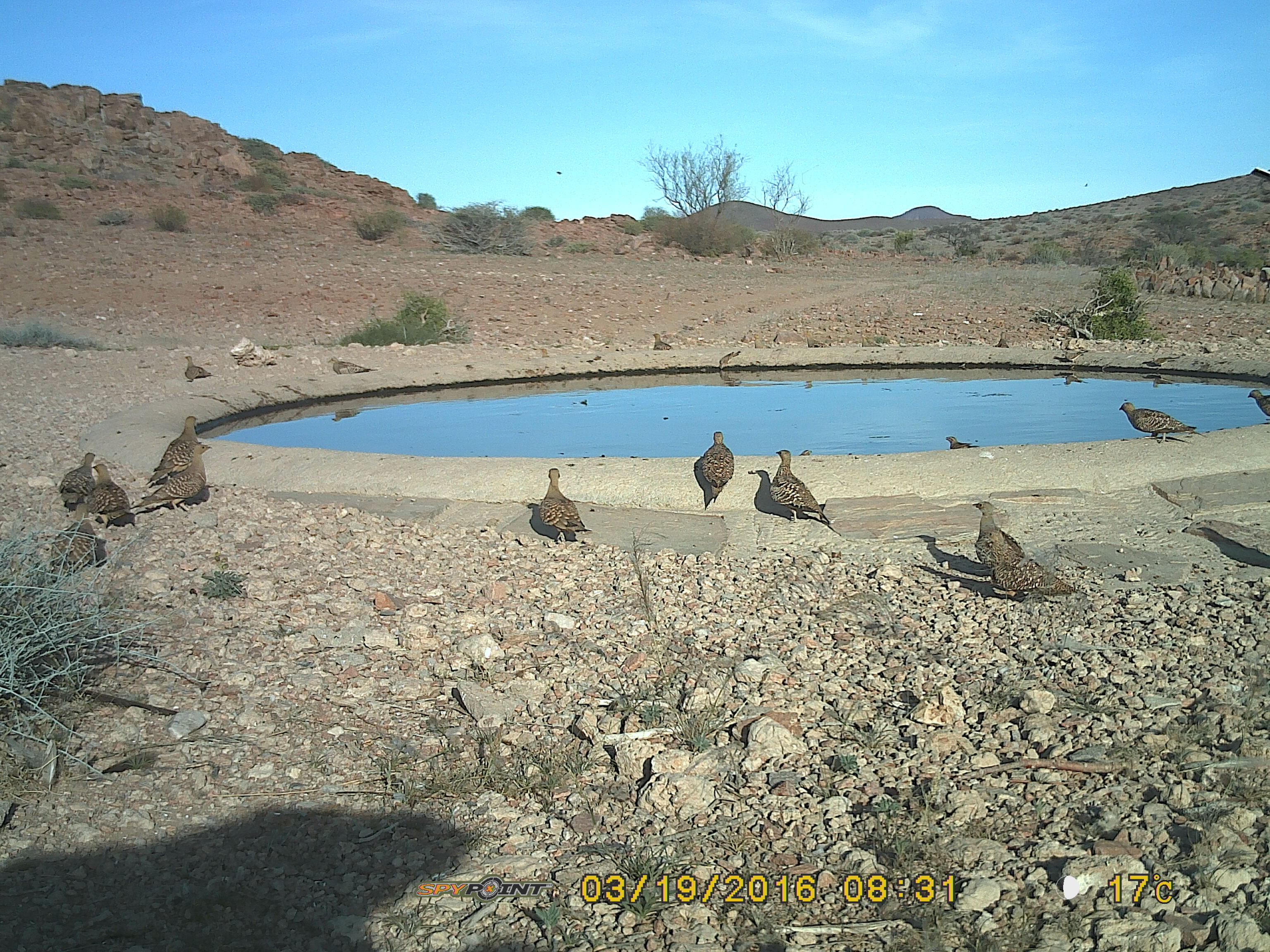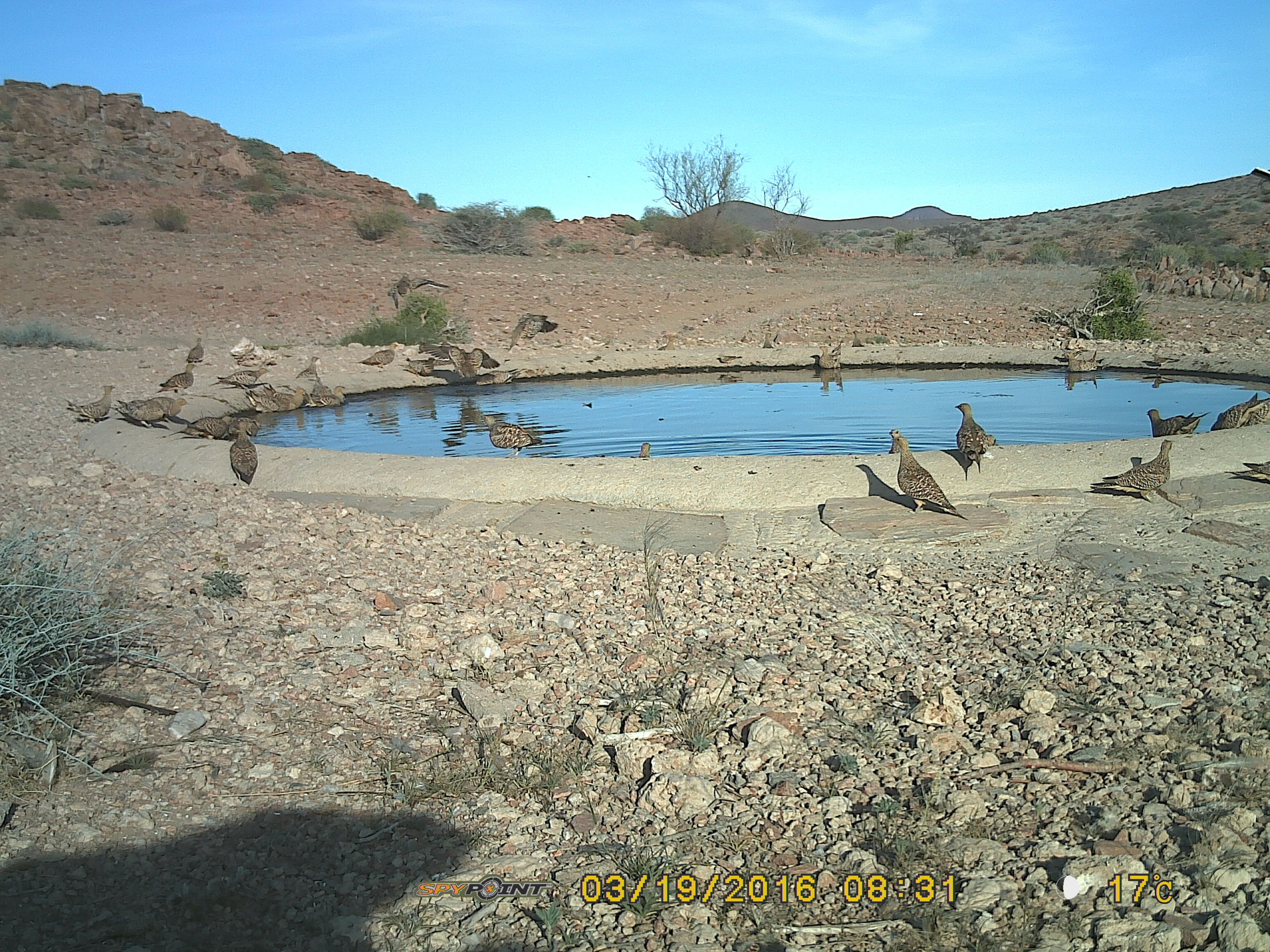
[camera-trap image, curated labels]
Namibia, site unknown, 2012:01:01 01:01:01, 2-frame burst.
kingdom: Animalia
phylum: Chordata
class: Aves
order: Pterocliformes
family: Pteroclidae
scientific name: Pteroclidae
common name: sandgrouse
Pteroclidae (sandgrouse).